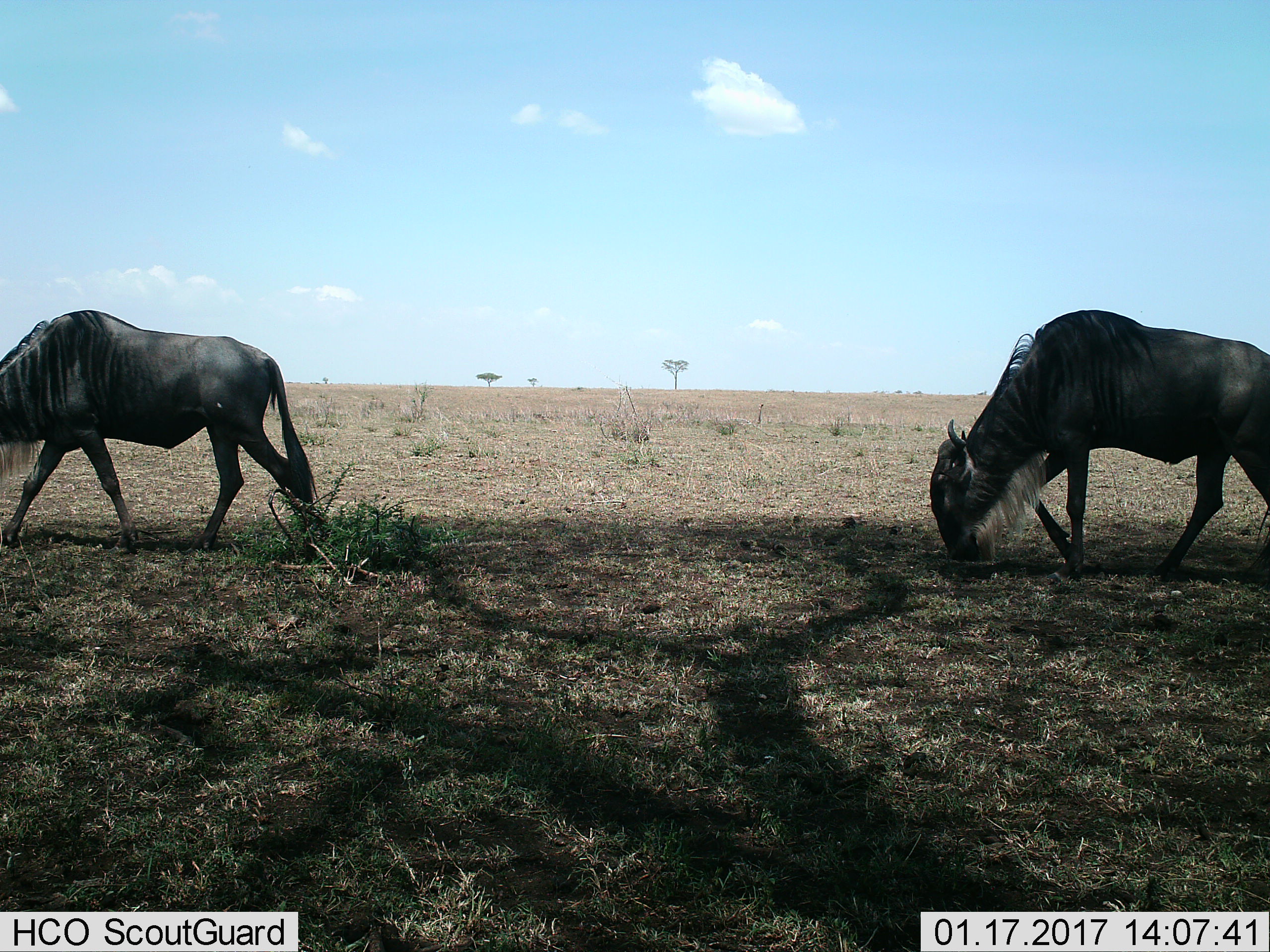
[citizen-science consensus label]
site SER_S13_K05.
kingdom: Animalia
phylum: Chordata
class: Mammalia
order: Artiodactyla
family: Bovidae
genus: Connochaetes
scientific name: Connochaetes taurinus taurinus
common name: blue wildebeest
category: wildebeestblue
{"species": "wildebeestblue (blue wildebeest) (Connochaetes taurinus taurinus)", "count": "2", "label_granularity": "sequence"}